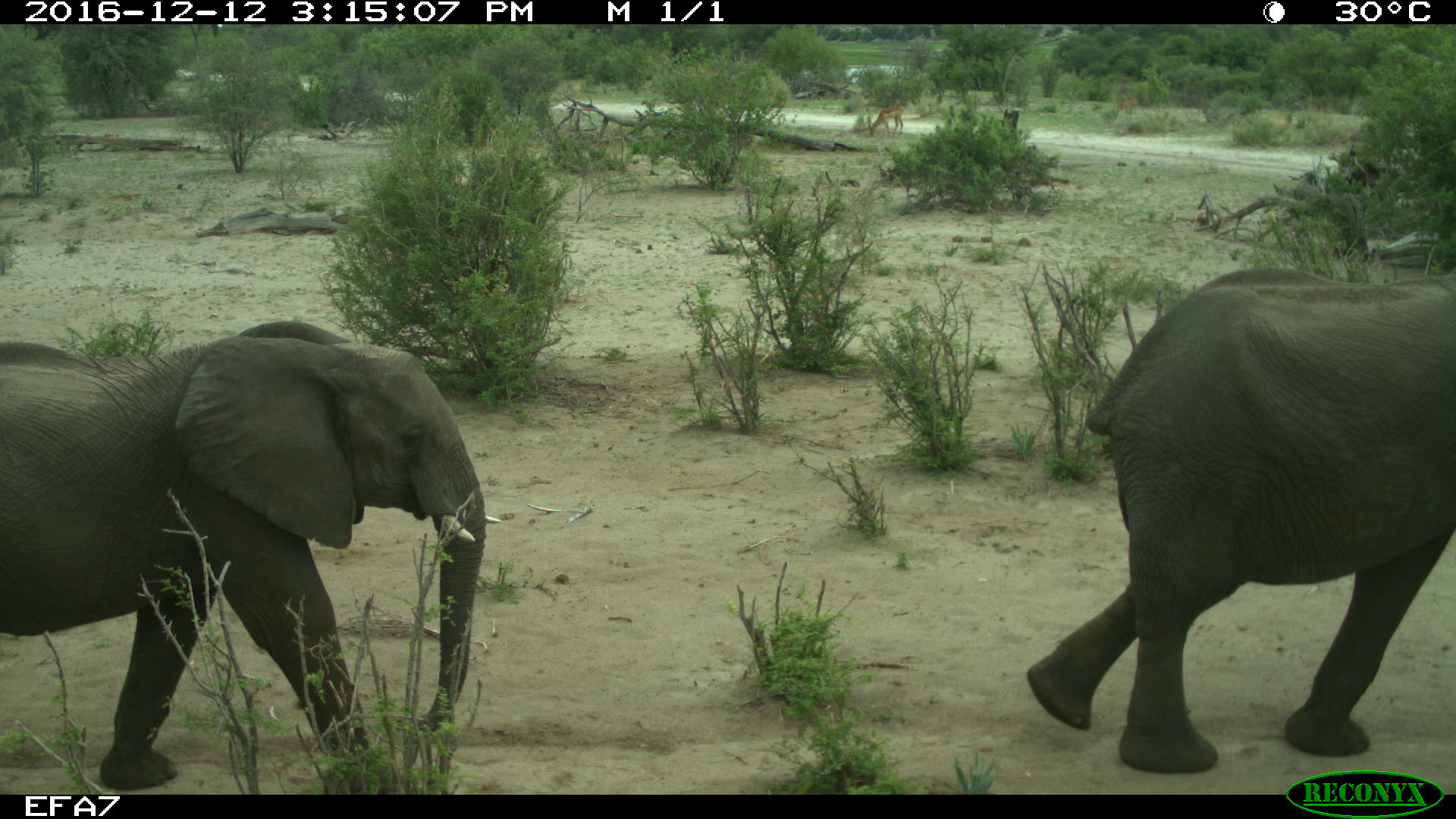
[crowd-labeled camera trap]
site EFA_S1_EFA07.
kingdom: Animalia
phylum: Chordata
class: Mammalia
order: Proboscidea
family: Elephantidae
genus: Loxodonta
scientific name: Loxodonta africana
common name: african bush elephant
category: elephant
Elephant (african bush elephant) (Loxodonta africana), count 2. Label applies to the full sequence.